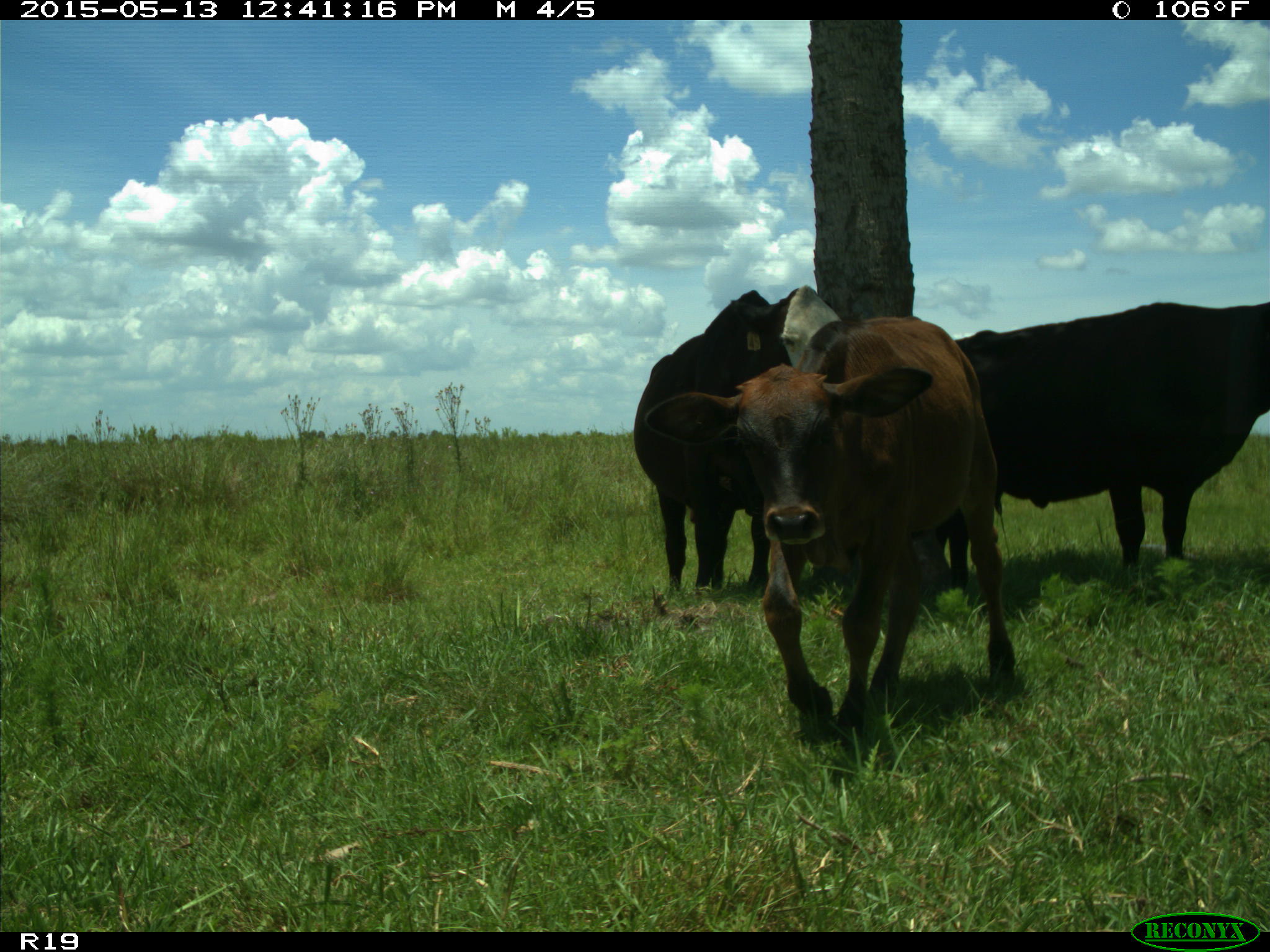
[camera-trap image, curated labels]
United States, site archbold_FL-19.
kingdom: Animalia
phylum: Chordata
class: Mammalia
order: Artiodactyla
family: Bovidae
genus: Bos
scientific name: Bos taurus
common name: domestic cow